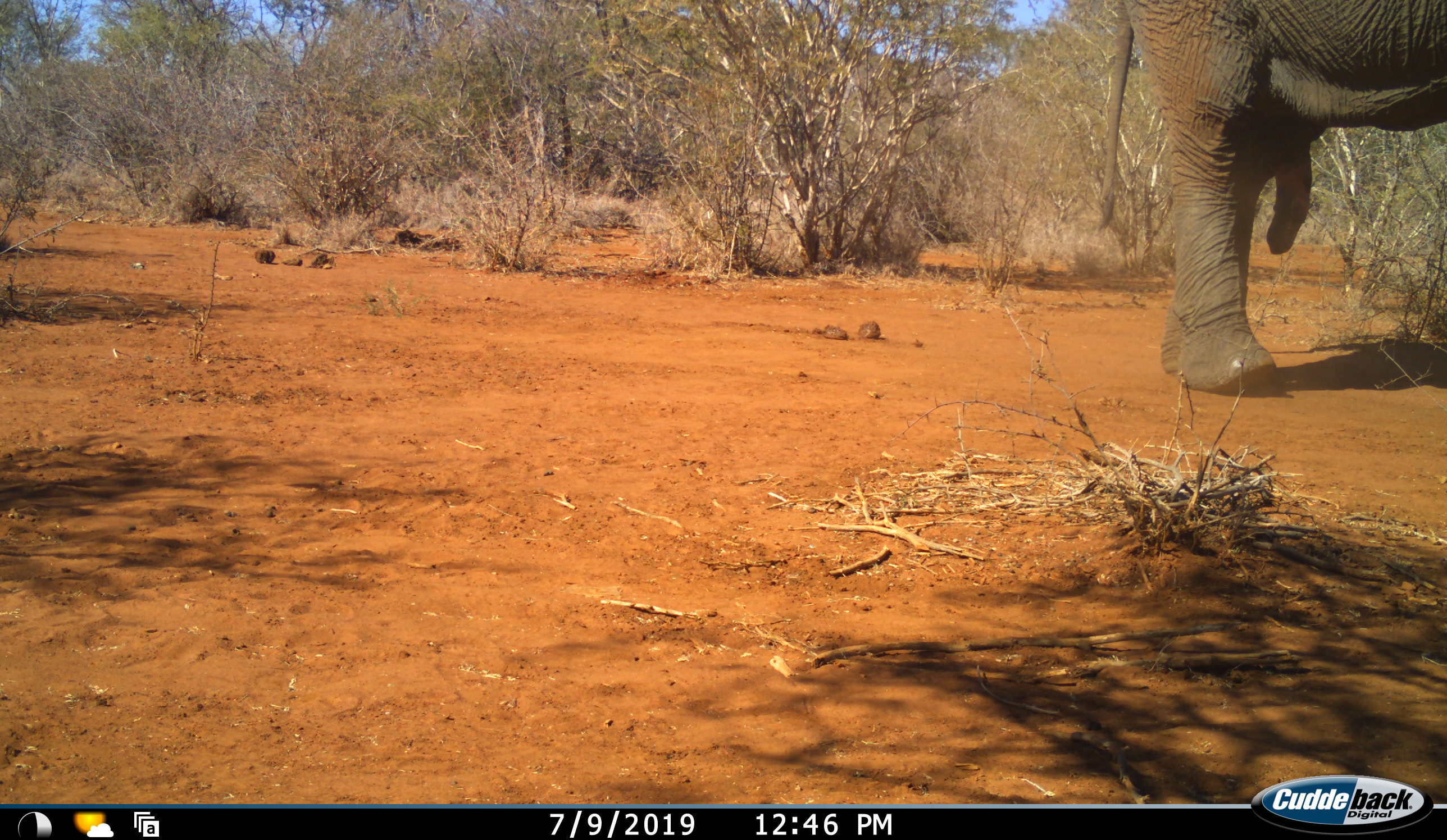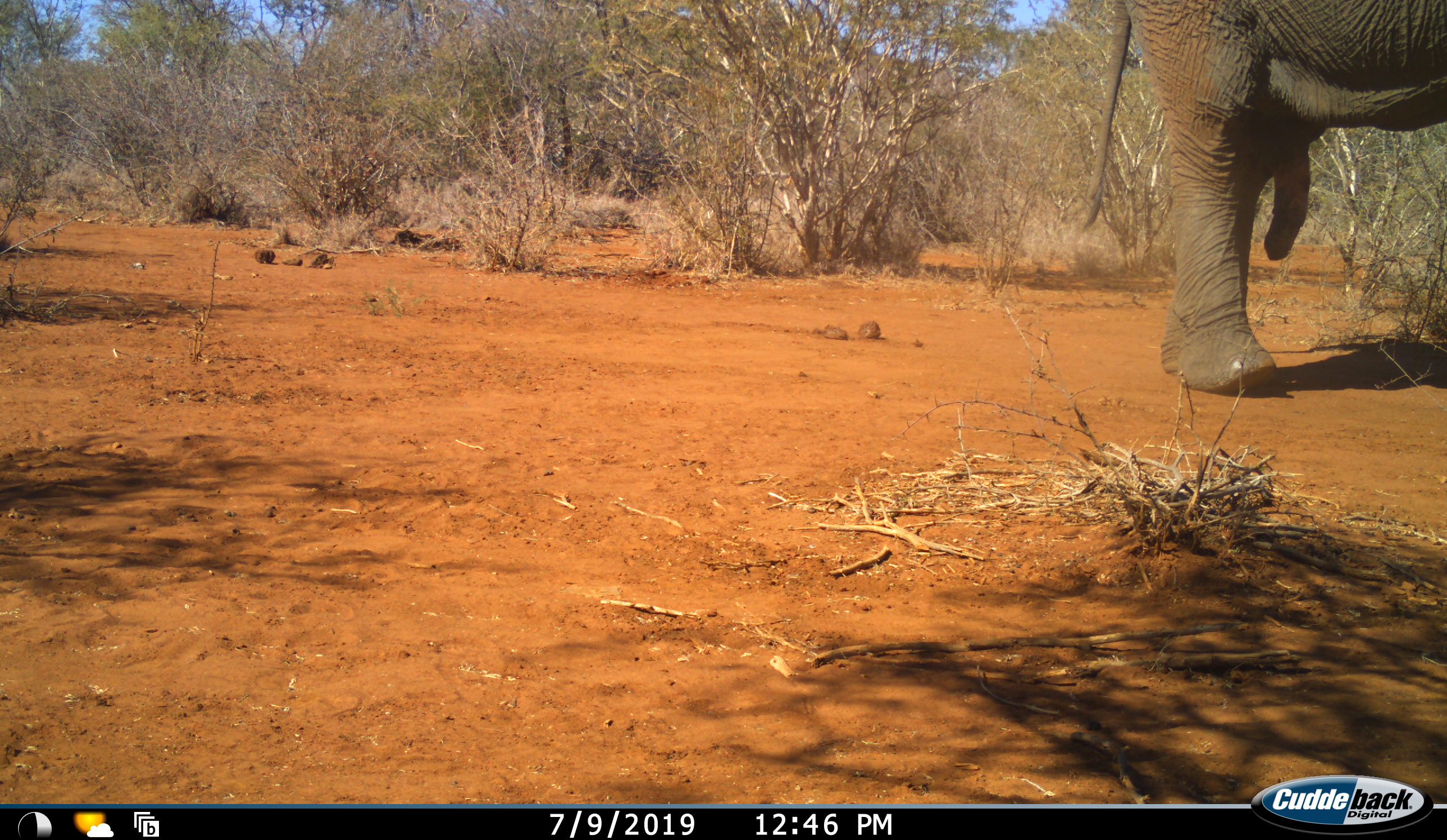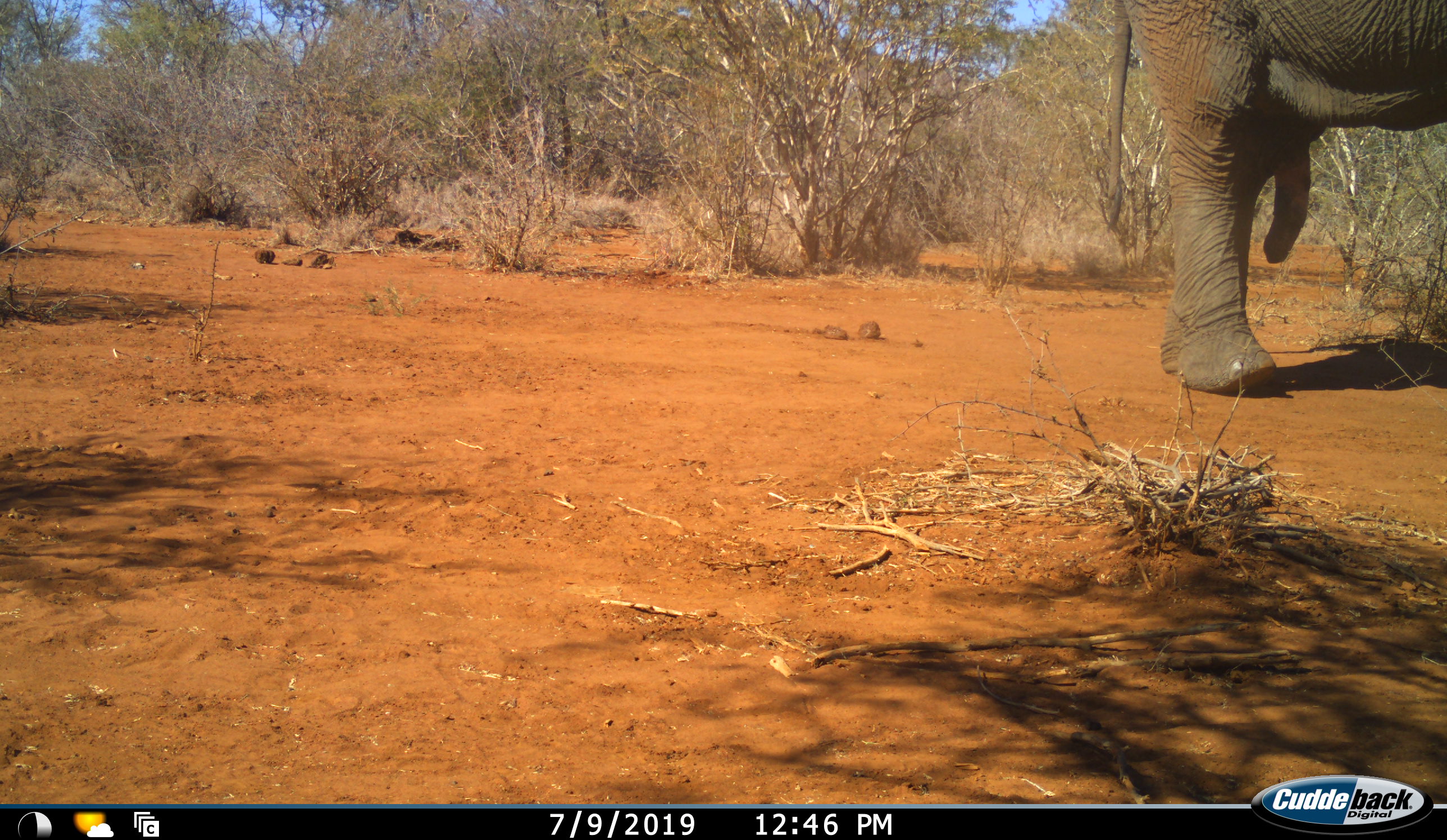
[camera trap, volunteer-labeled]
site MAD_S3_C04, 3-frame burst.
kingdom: Animalia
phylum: Chordata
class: Mammalia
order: Proboscidea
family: Elephantidae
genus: Loxodonta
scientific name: Loxodonta africana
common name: african bush elephant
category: elephant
Elephant (african bush elephant) (Loxodonta africana), count 1. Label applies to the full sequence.